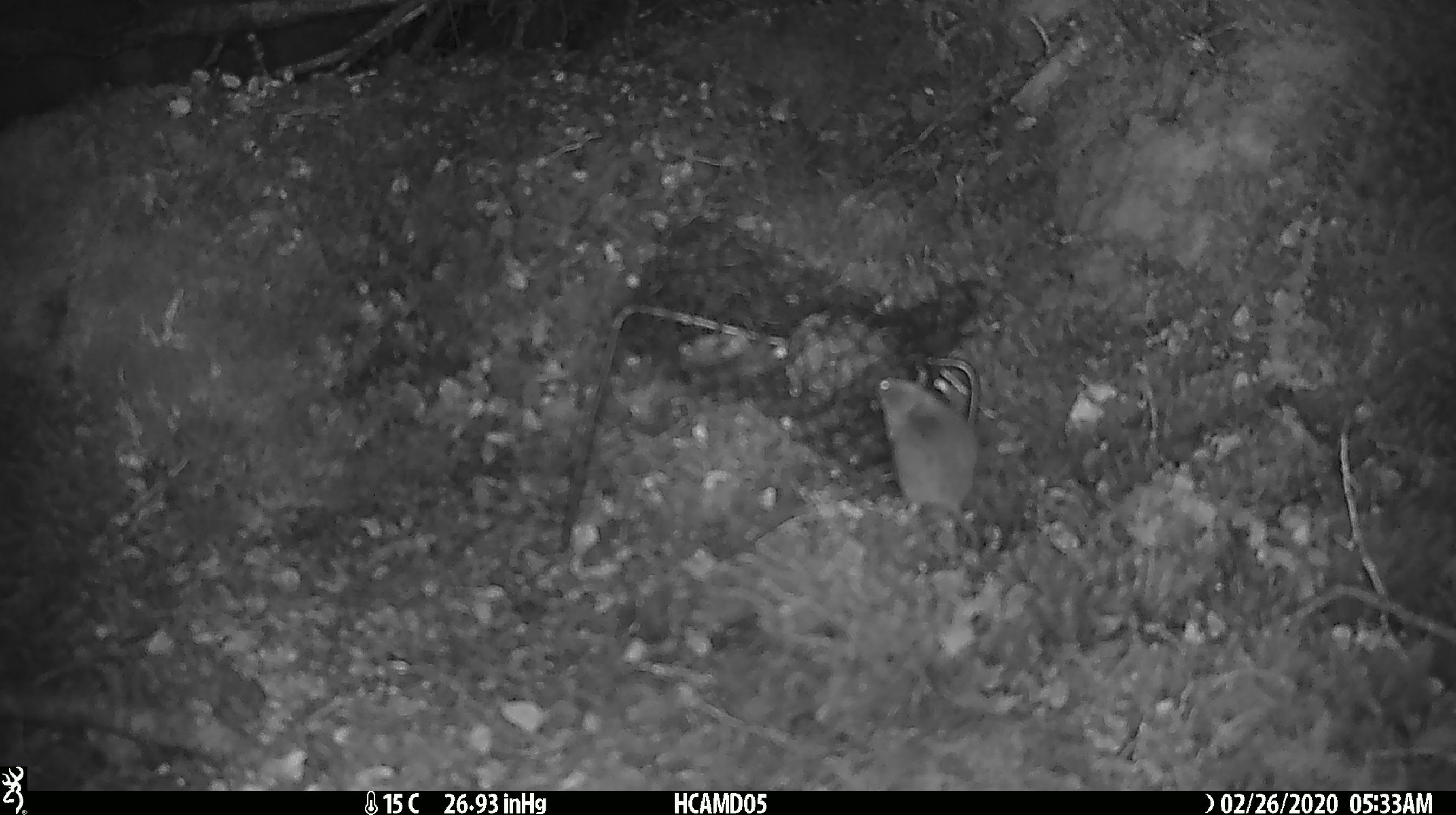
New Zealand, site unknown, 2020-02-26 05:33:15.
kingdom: Animalia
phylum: Chordata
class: Mammalia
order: Rodentia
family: Muridae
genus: Mus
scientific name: Mus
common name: mouse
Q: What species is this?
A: Mouse (Mus).